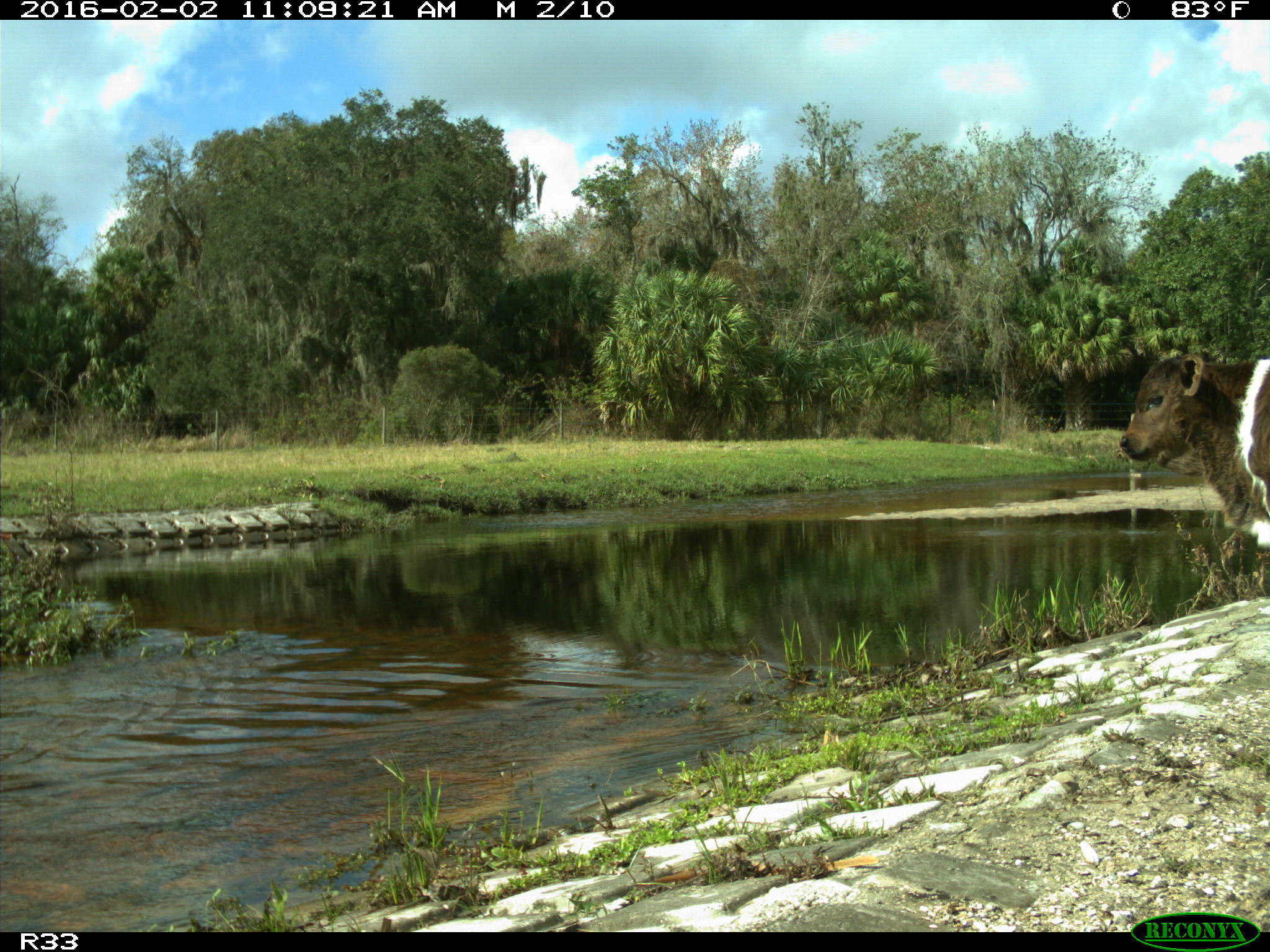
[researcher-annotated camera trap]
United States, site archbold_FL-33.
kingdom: Animalia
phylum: Chordata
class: Mammalia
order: Artiodactyla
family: Bovidae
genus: Bos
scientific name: Bos taurus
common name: domestic cow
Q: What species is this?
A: Bos taurus (domestic cow).